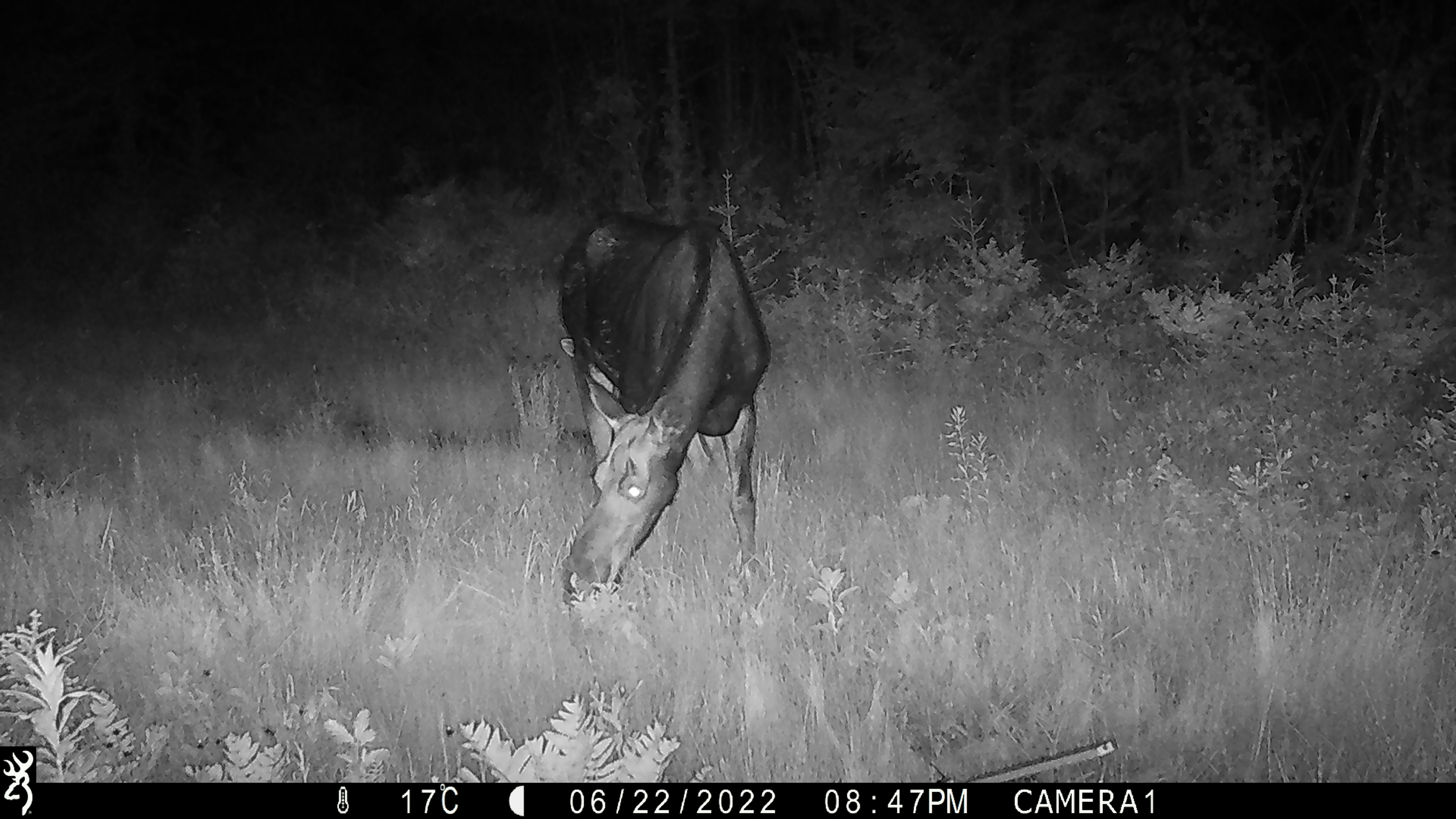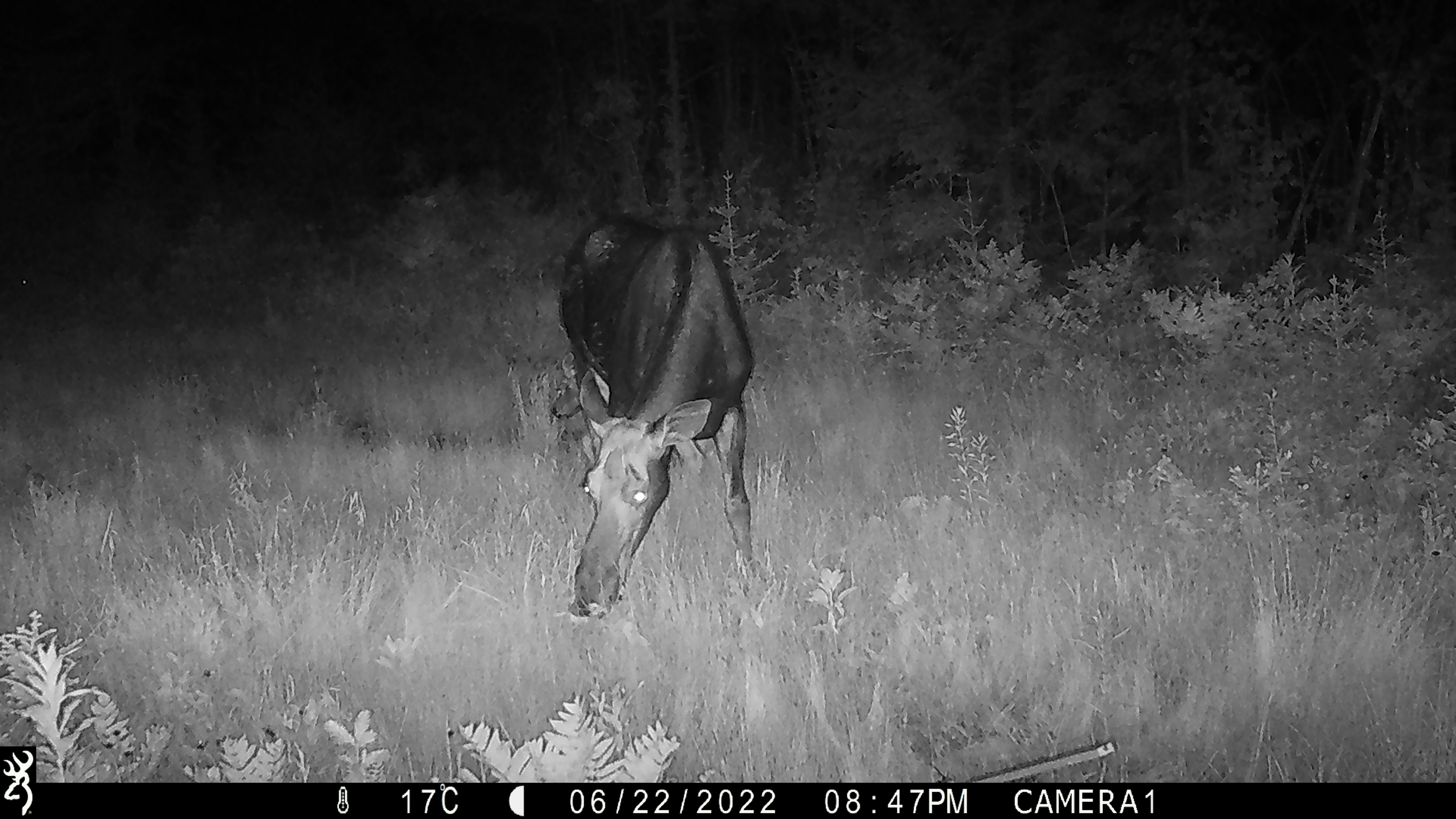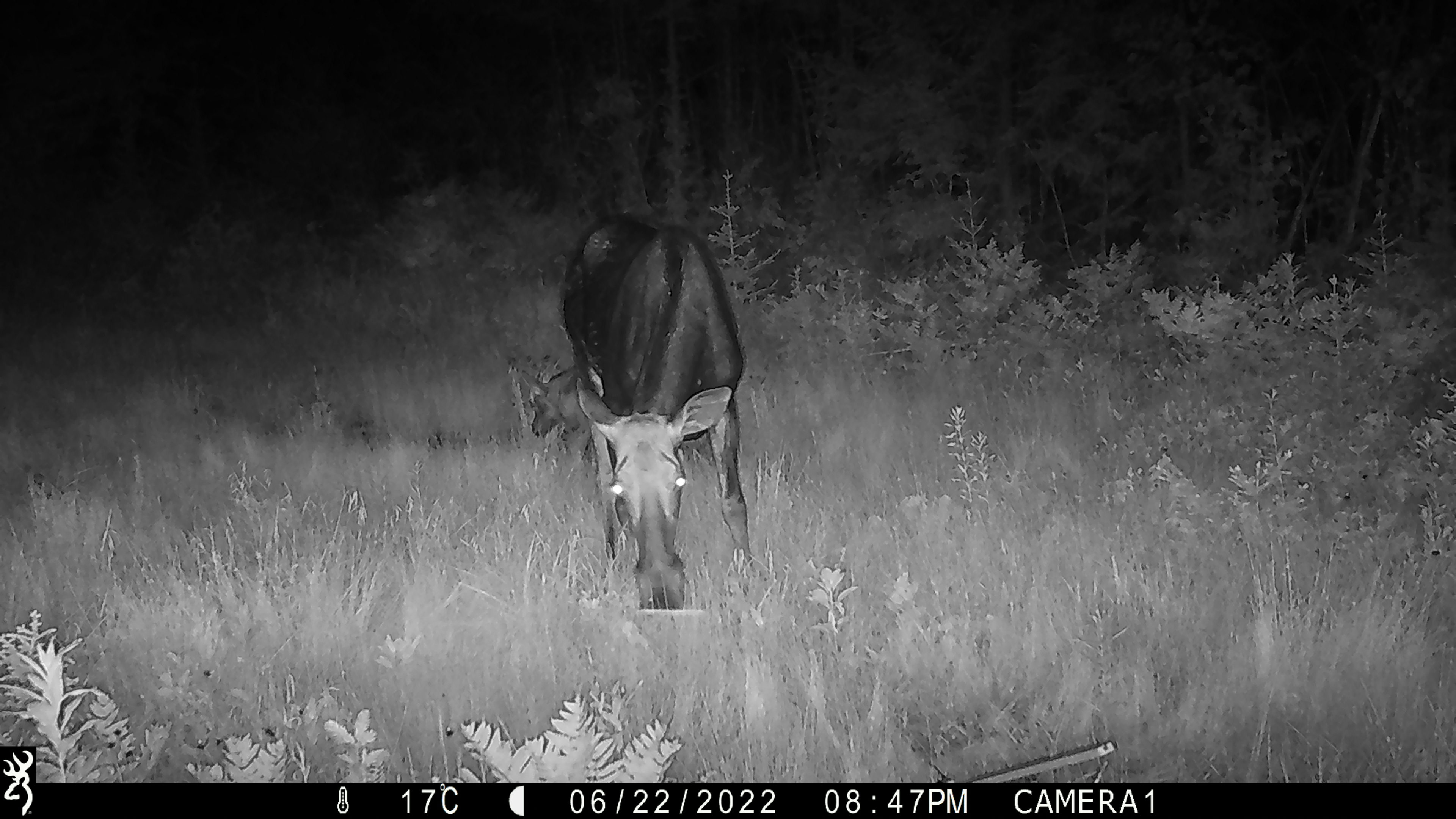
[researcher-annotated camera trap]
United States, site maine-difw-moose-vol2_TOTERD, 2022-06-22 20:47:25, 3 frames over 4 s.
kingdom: Animalia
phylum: Chordata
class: Mammalia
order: Artiodactyla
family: Cervidae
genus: Alces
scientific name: Alces alces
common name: moose